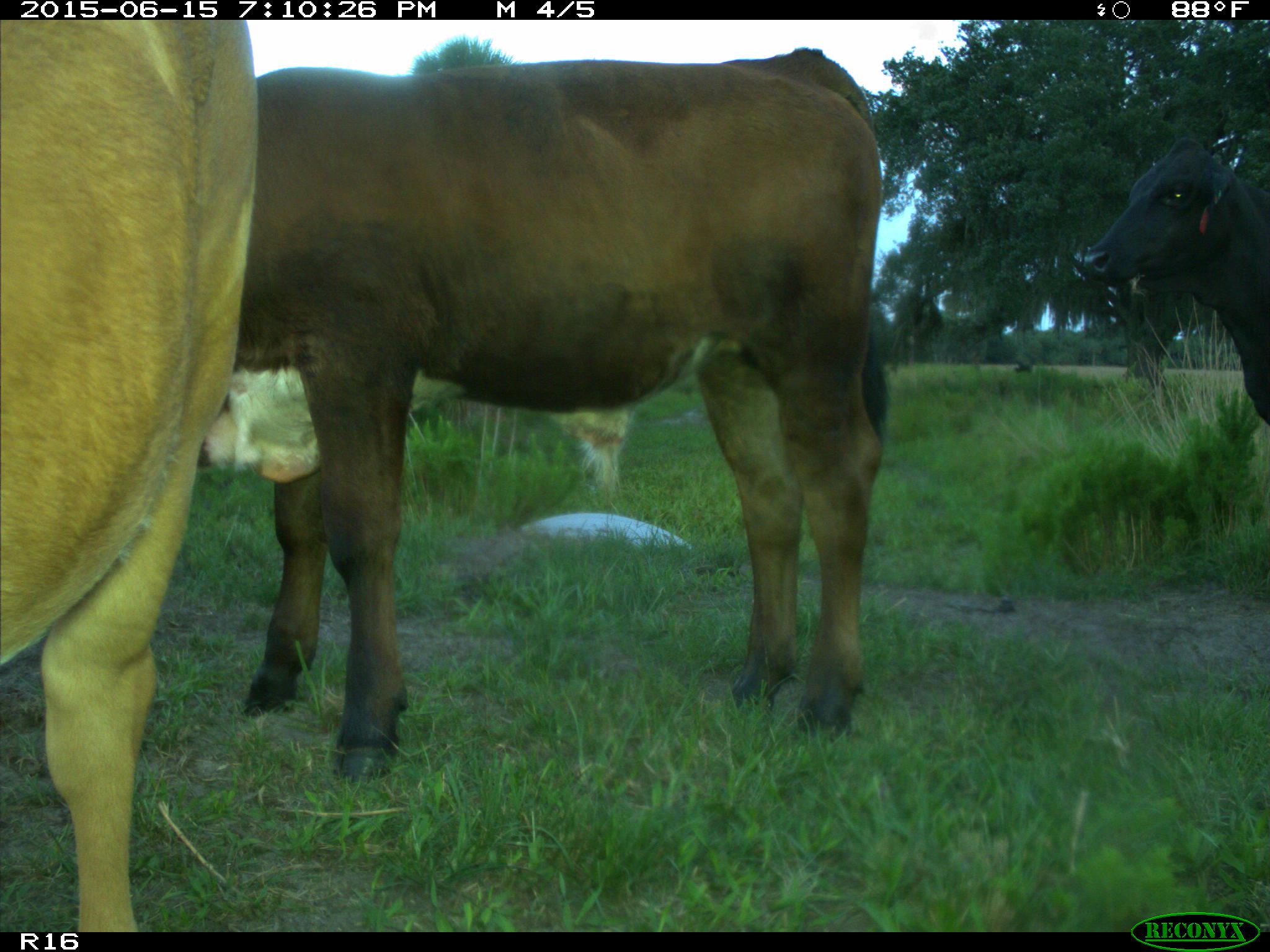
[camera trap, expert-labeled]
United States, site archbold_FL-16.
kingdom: Animalia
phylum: Chordata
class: Mammalia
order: Artiodactyla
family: Bovidae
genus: Bos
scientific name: Bos taurus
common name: domestic cow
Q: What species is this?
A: Bos taurus (domestic cow).